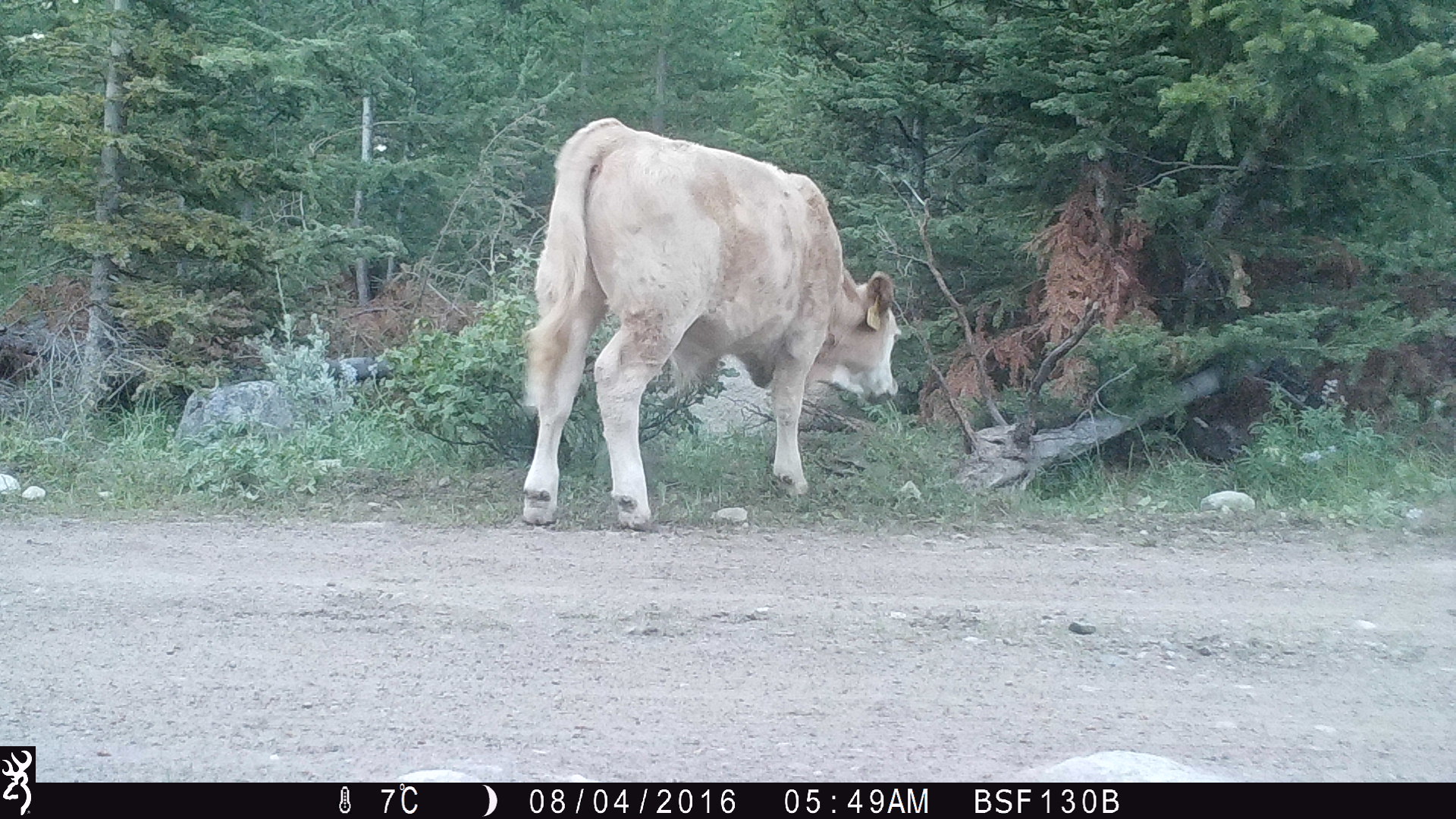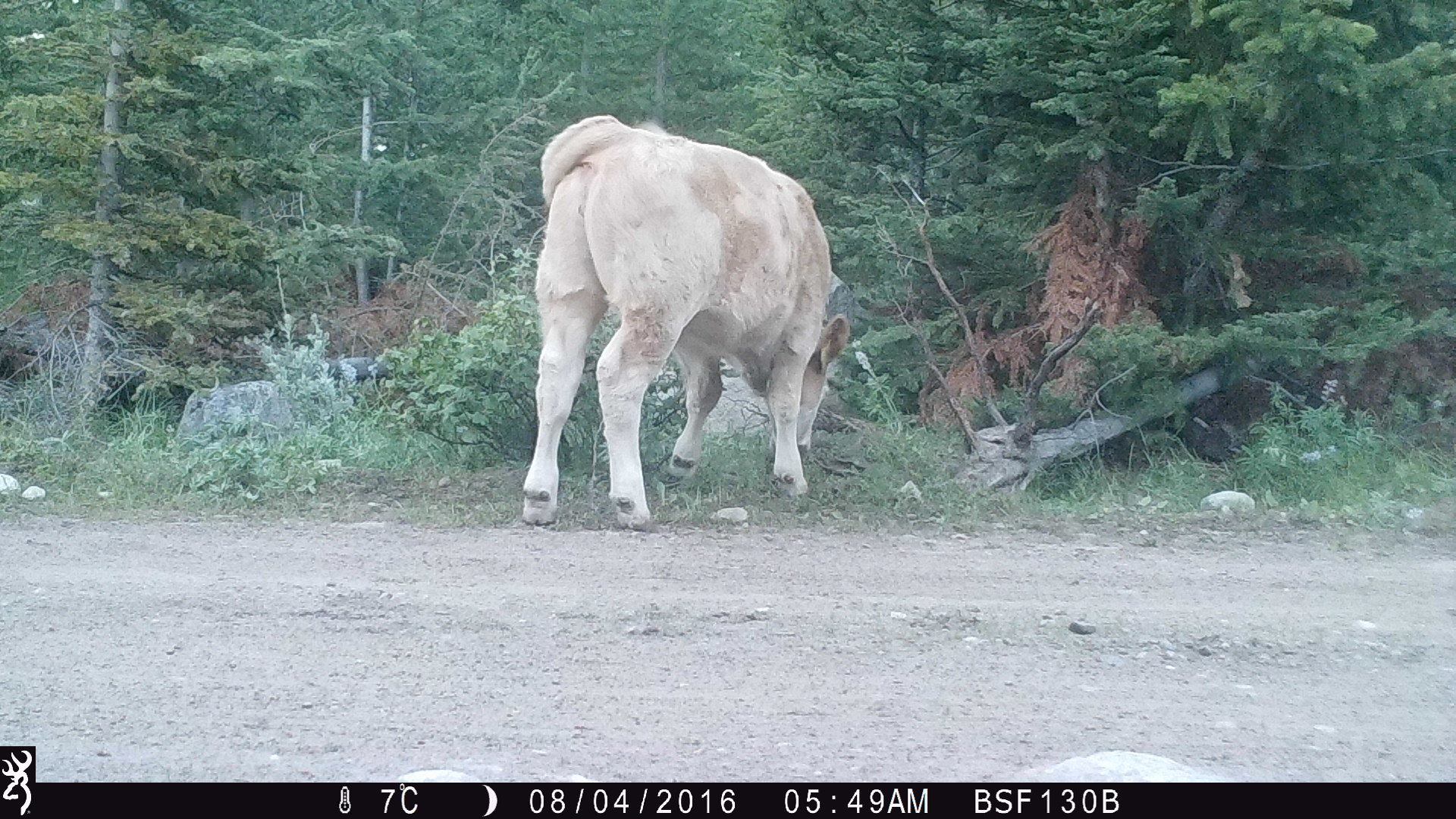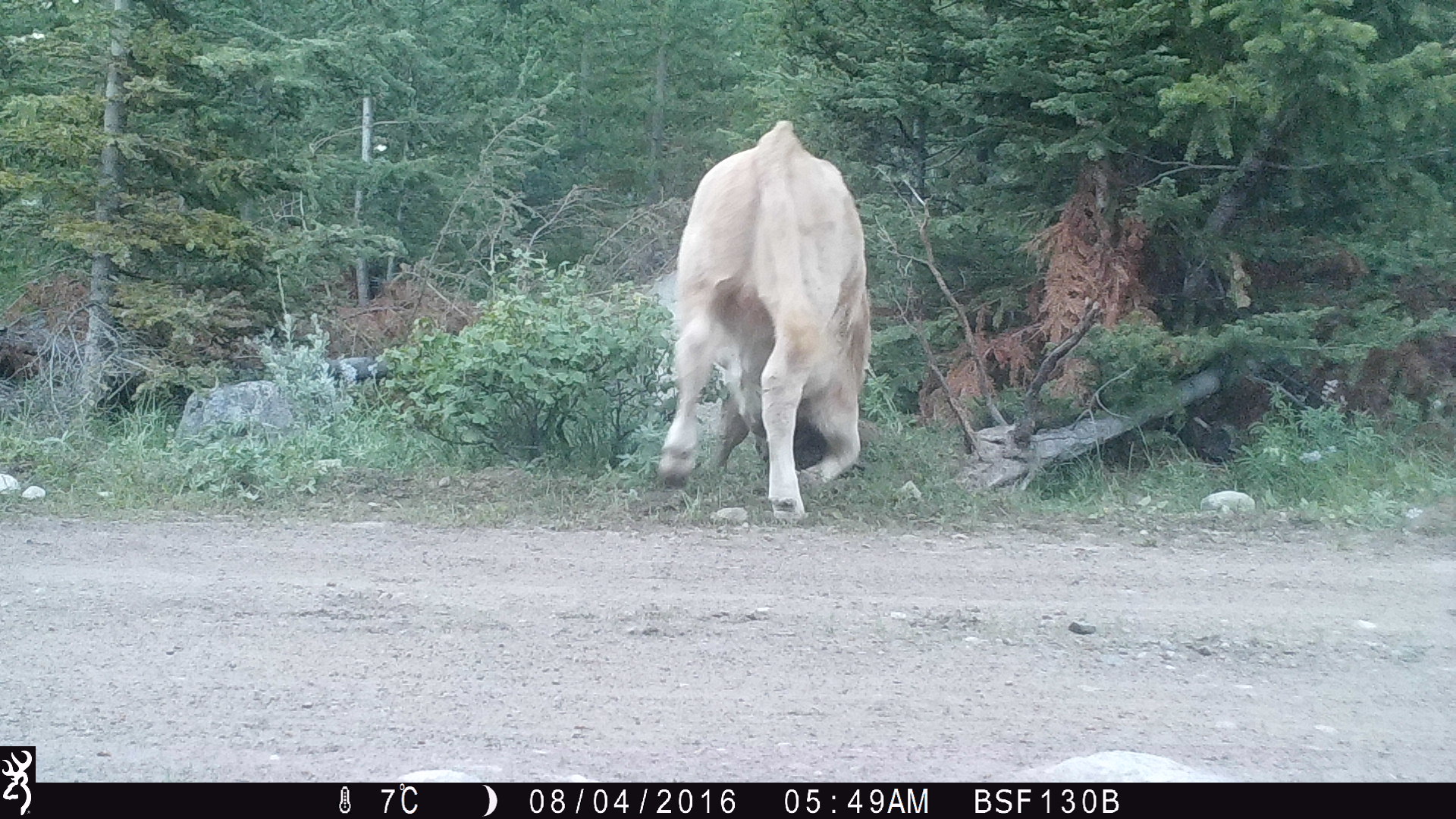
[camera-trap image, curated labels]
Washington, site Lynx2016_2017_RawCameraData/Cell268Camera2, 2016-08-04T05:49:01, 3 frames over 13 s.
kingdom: Animalia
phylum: Chordata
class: Mammalia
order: Artiodactyla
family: Bovidae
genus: Bos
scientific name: Bos taurus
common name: domestic cattle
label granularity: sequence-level